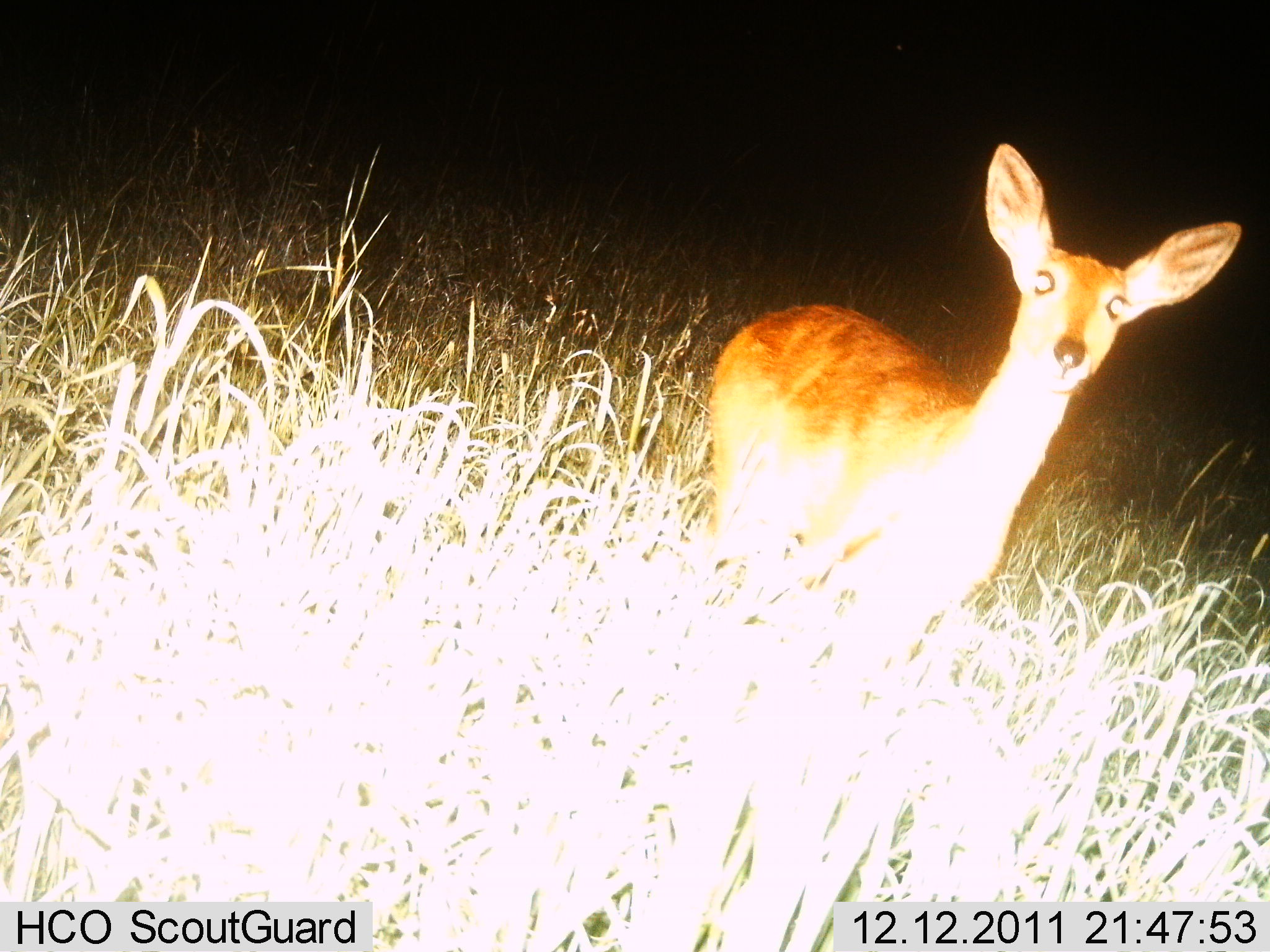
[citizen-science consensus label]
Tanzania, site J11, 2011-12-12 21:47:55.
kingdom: Animalia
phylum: Chordata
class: Mammalia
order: Artiodactyla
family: Bovidae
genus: Redunca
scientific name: Redunca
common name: reedbuck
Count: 1.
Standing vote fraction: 100%.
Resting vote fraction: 0%.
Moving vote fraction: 0%.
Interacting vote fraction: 0%.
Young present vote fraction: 0%.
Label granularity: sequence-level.